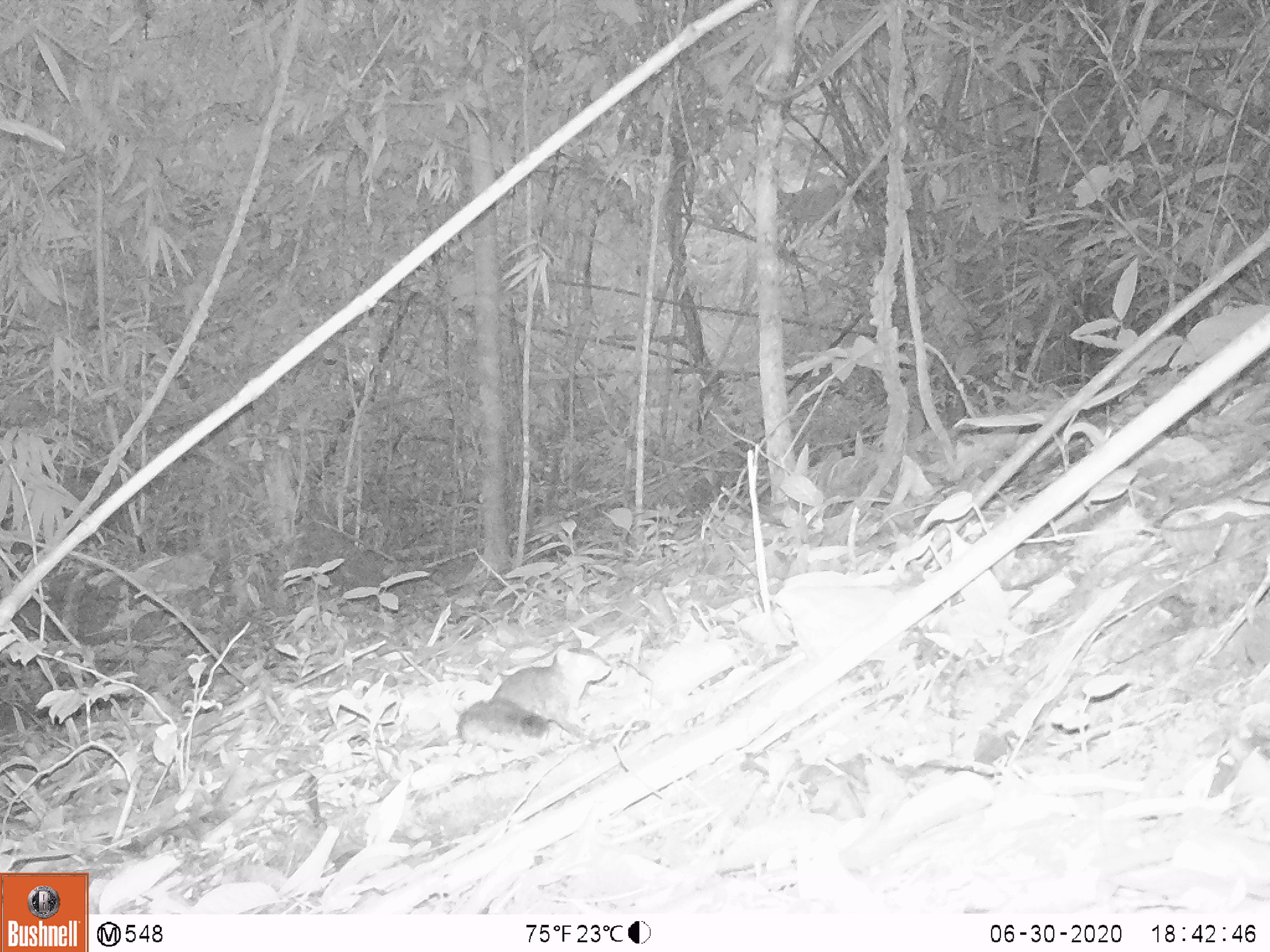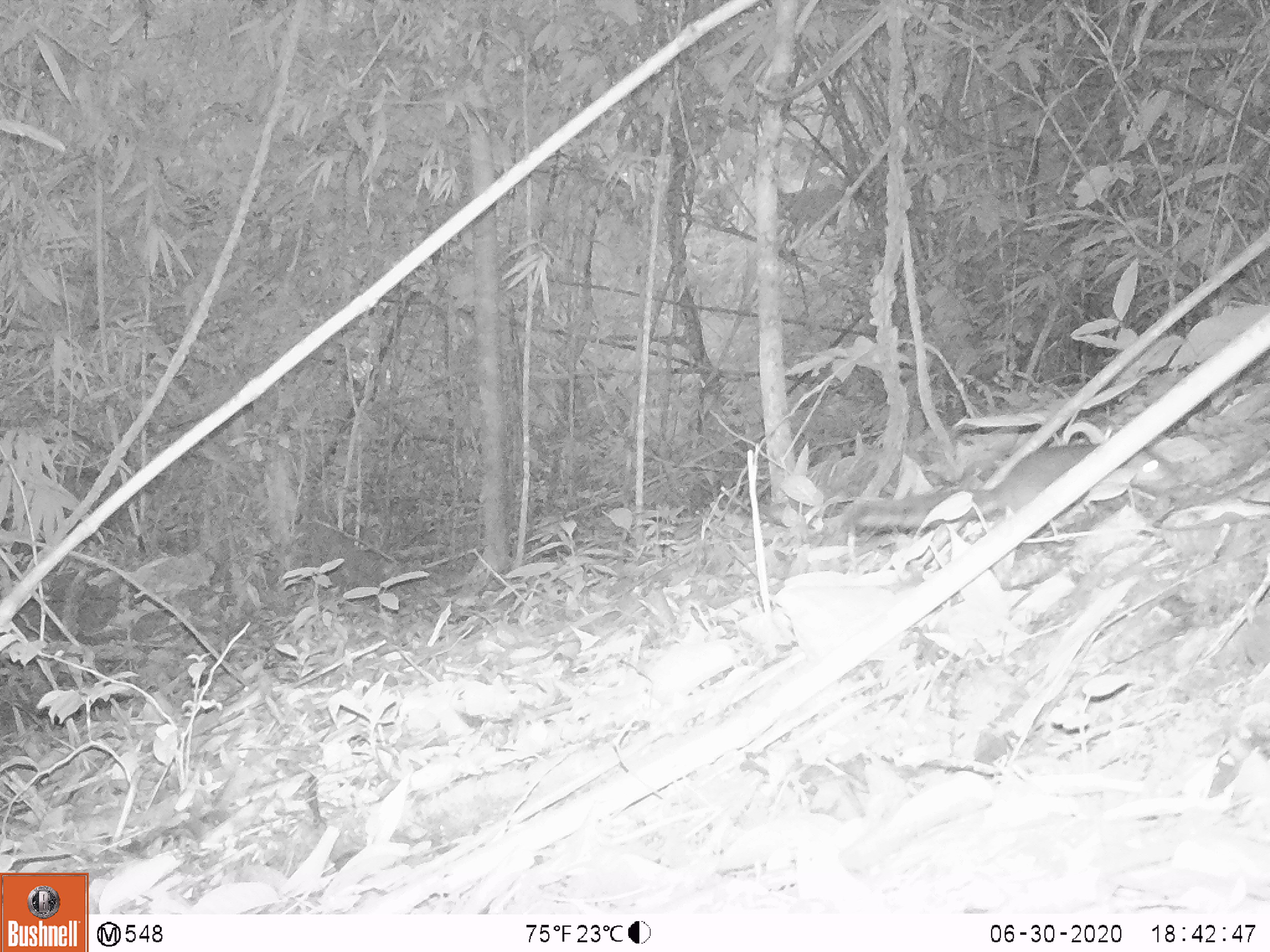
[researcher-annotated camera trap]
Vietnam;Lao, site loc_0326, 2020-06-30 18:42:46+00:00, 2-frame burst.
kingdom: Animalia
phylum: Chordata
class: Mammalia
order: Rodentia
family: Sciuridae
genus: Dremomys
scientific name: Dremomys rufigenis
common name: red-cheeked squirrel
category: red cheeked squirrel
Red cheeked squirrel (red-cheeked squirrel) (Dremomys rufigenis). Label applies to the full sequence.